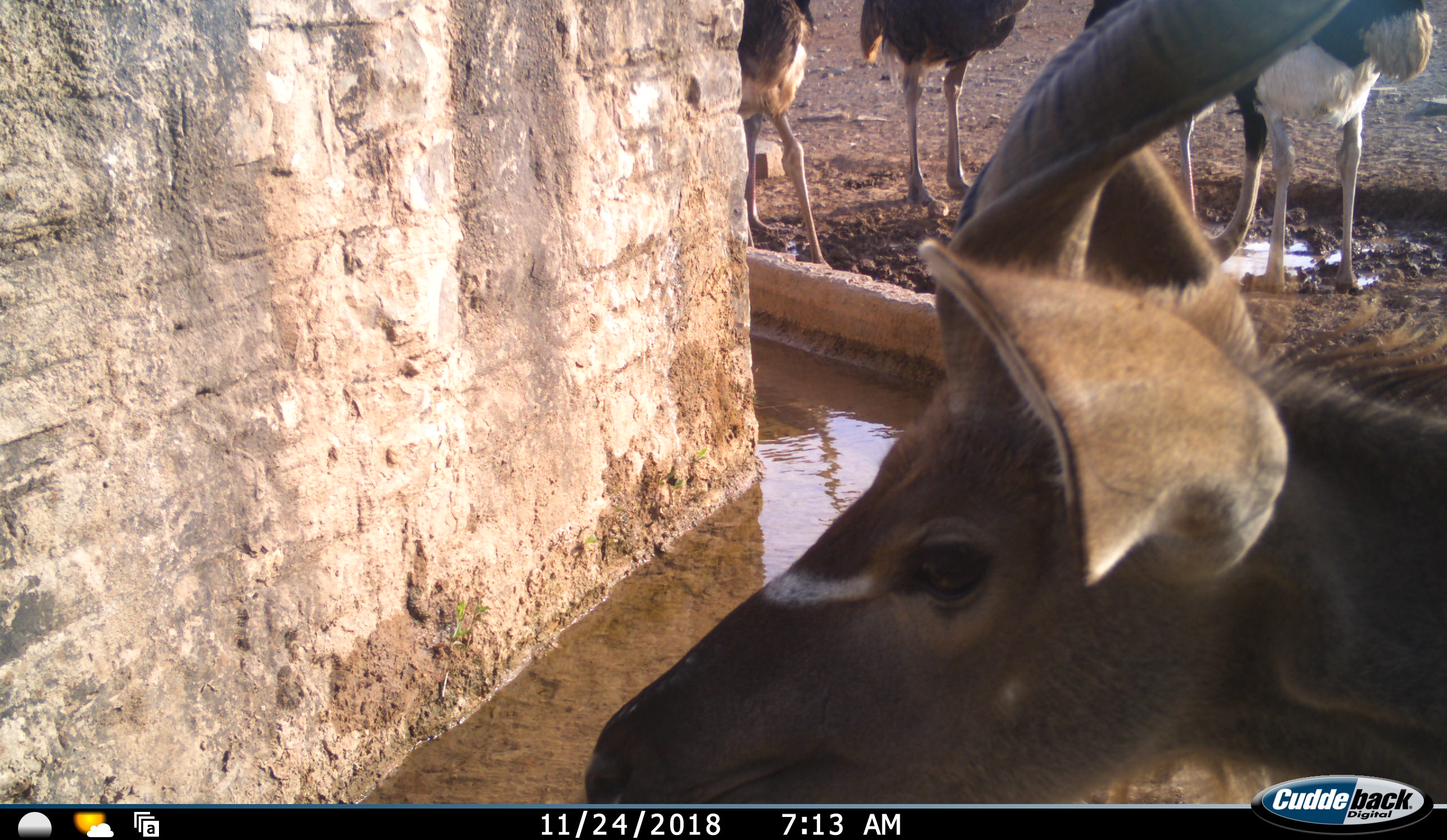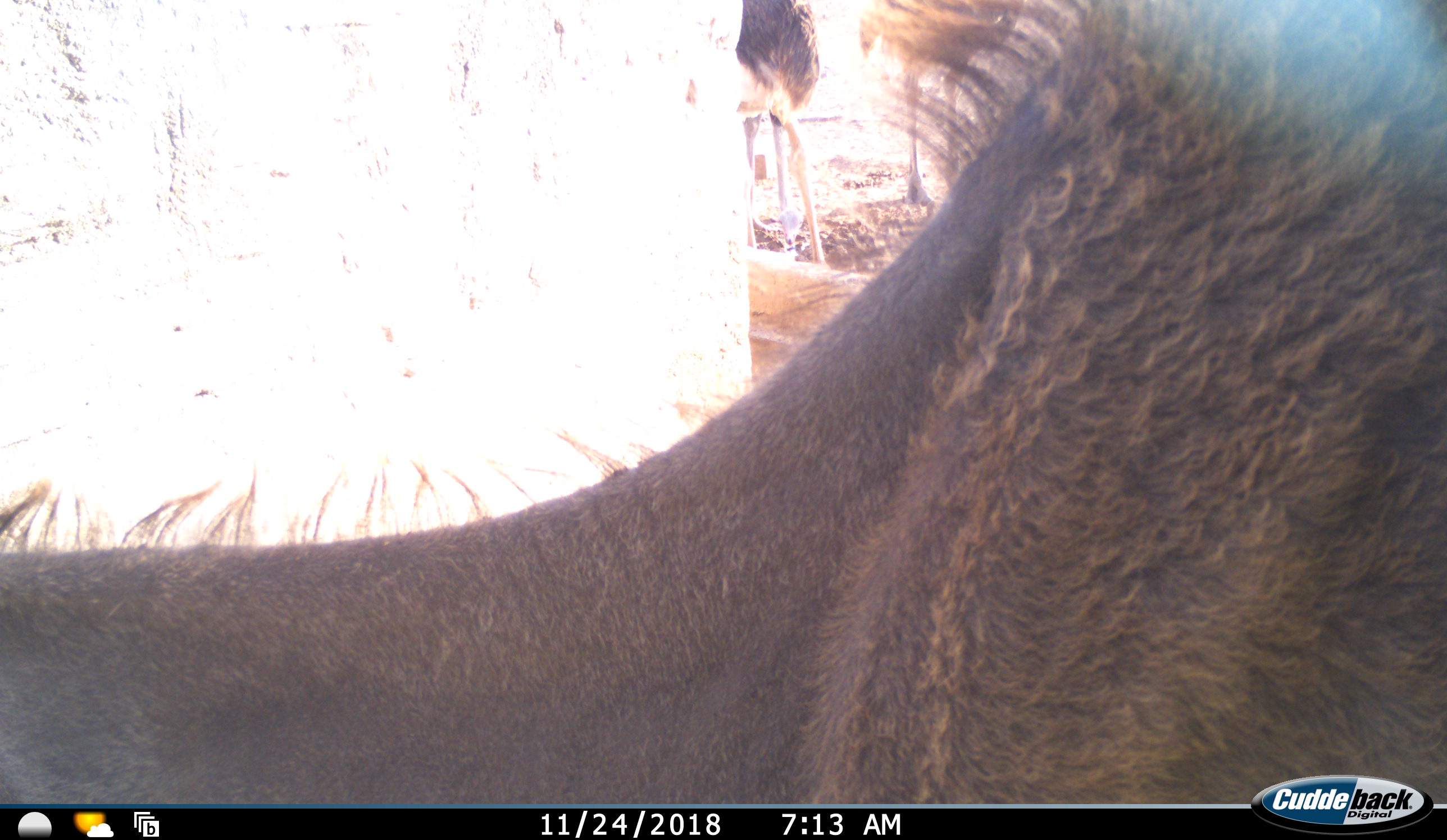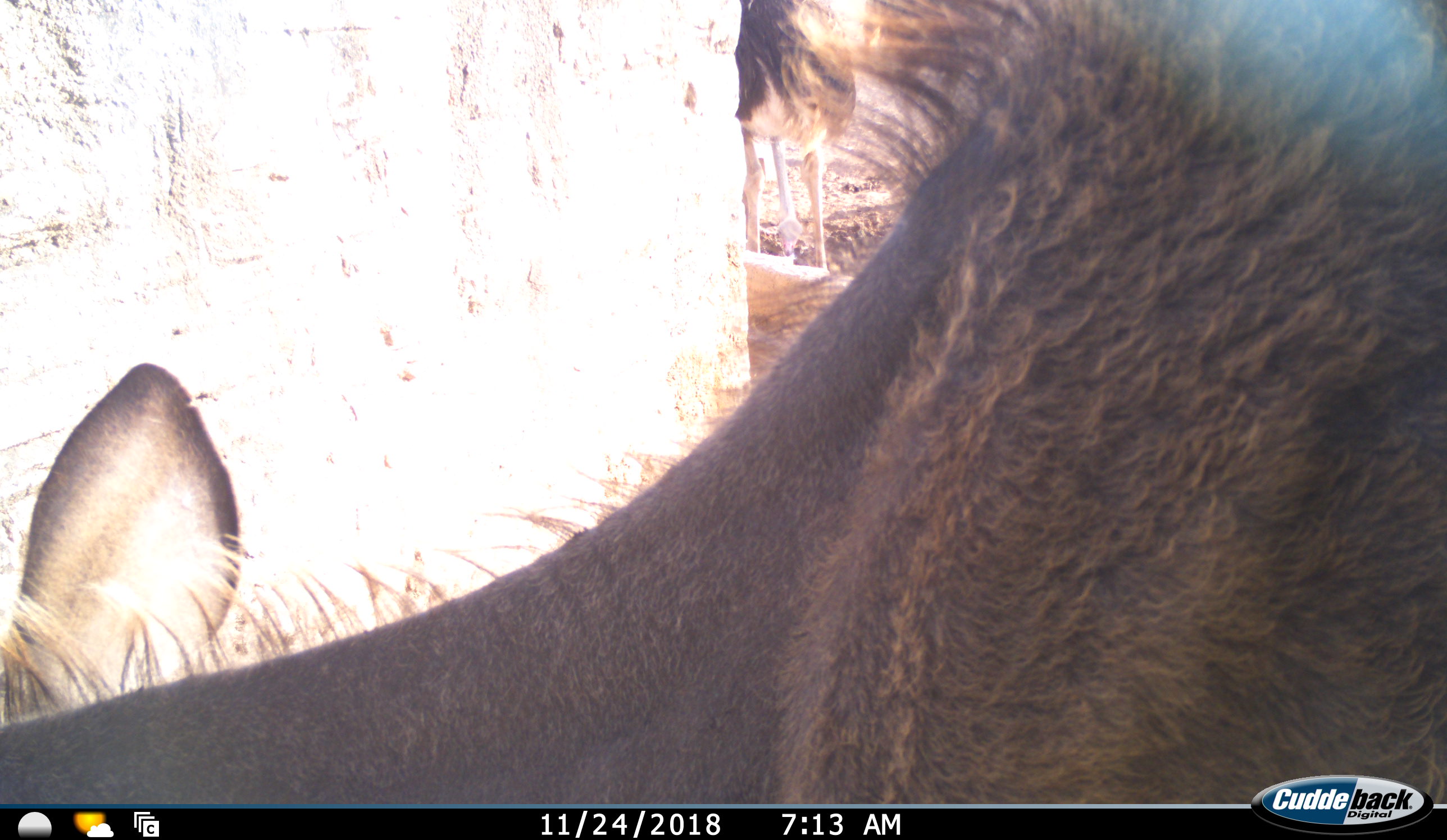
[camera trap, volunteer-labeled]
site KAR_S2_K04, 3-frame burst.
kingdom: Animalia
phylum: Chordata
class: Mammalia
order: Artiodactyla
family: Bovidae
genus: Tragelaphus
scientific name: Tragelaphus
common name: kudu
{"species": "kudu (Tragelaphus)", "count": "1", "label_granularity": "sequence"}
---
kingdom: Animalia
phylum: Chordata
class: Aves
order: Struthioniformes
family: Struthionidae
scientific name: Struthionidae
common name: ostrich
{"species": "ostrich (Struthionidae)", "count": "4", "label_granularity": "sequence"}